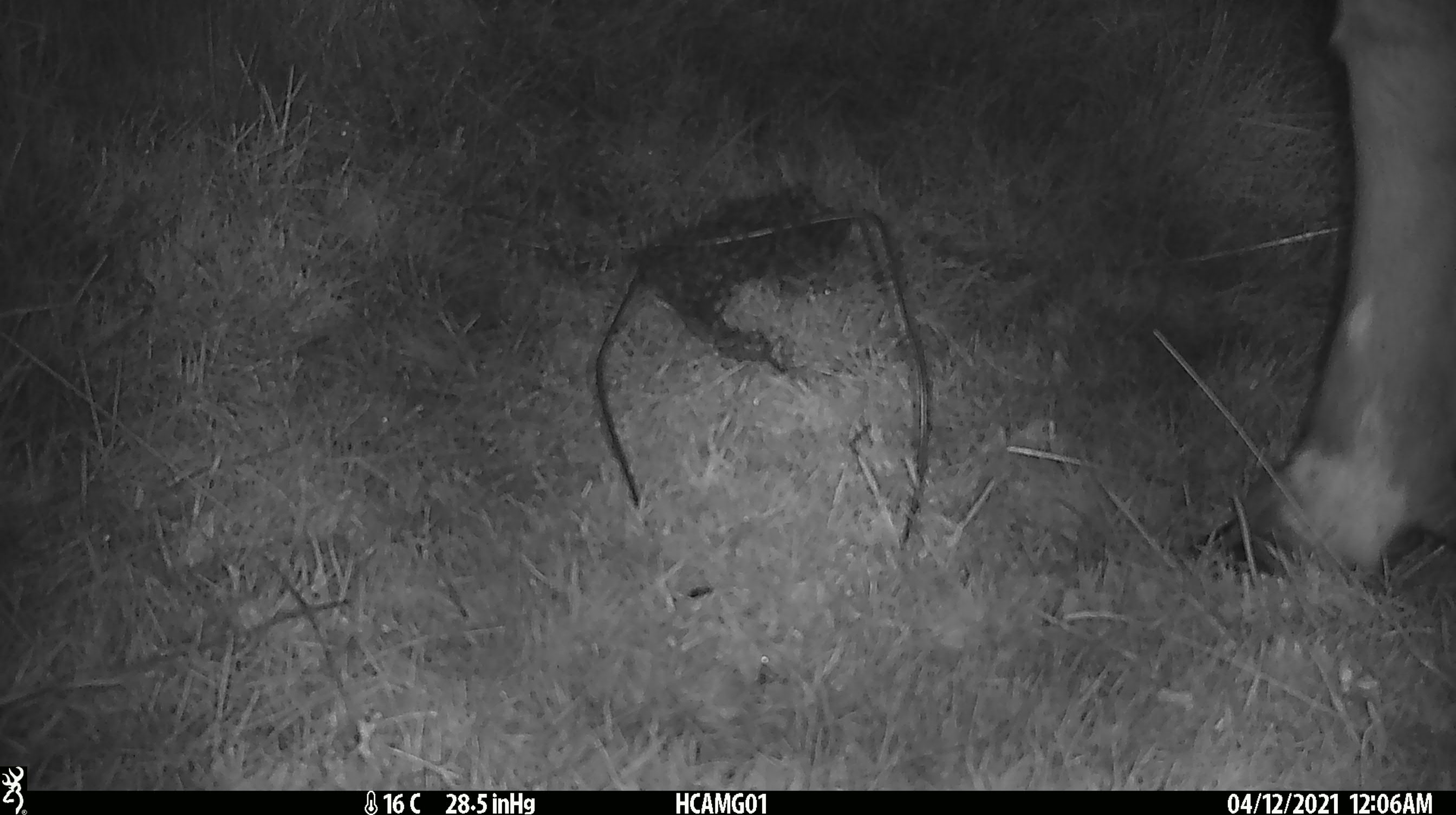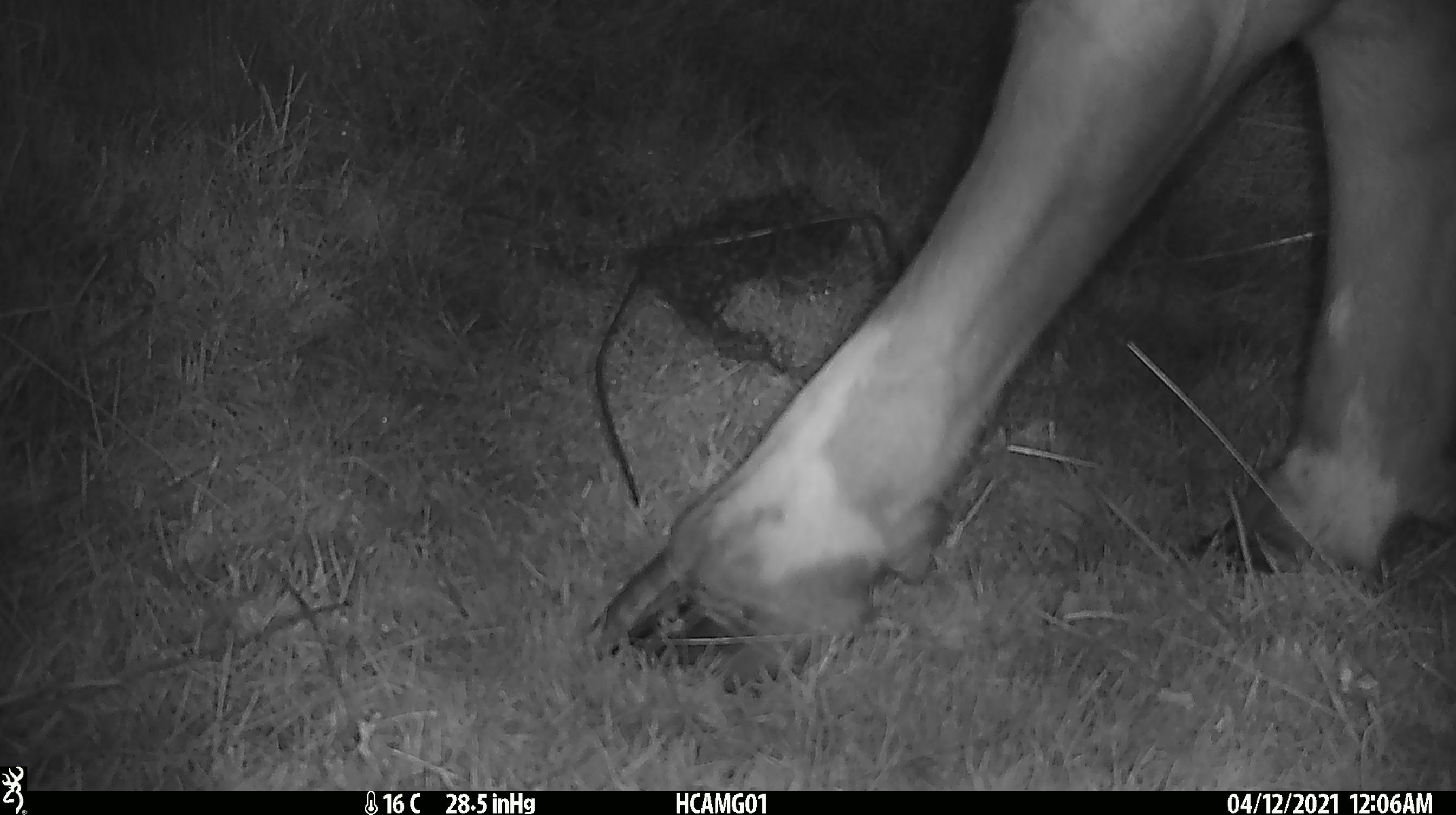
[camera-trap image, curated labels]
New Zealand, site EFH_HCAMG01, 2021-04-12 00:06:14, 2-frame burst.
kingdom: Animalia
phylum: Chordata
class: Mammalia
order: Artiodactyla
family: Bovidae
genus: Bos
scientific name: Bos taurus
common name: domestic cow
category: cow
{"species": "cow (domestic cow) (Bos taurus)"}